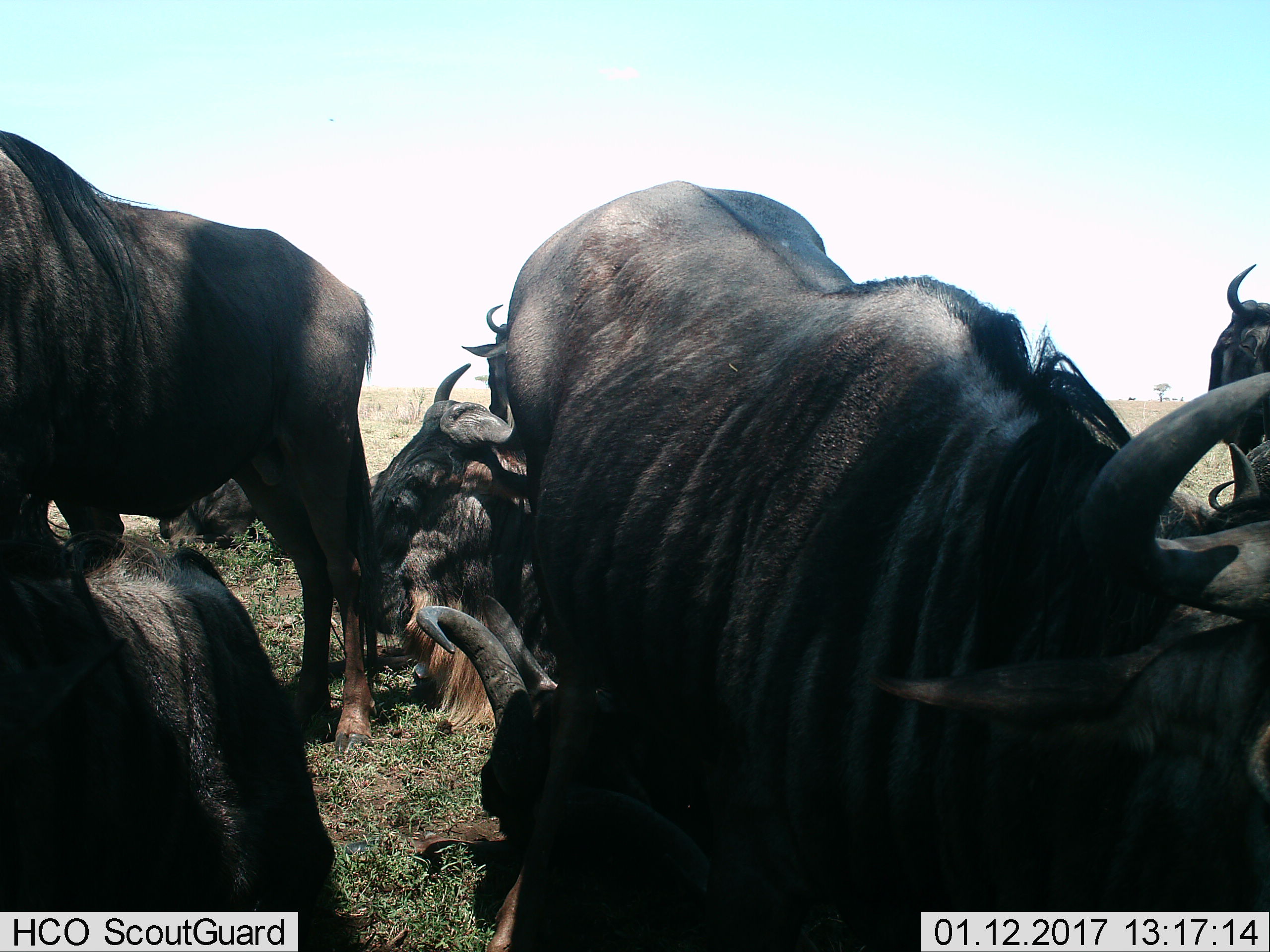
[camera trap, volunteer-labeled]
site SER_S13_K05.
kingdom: Animalia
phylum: Chordata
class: Mammalia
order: Artiodactyla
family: Bovidae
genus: Connochaetes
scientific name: Connochaetes taurinus taurinus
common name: blue wildebeest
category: wildebeestblue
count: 6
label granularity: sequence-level